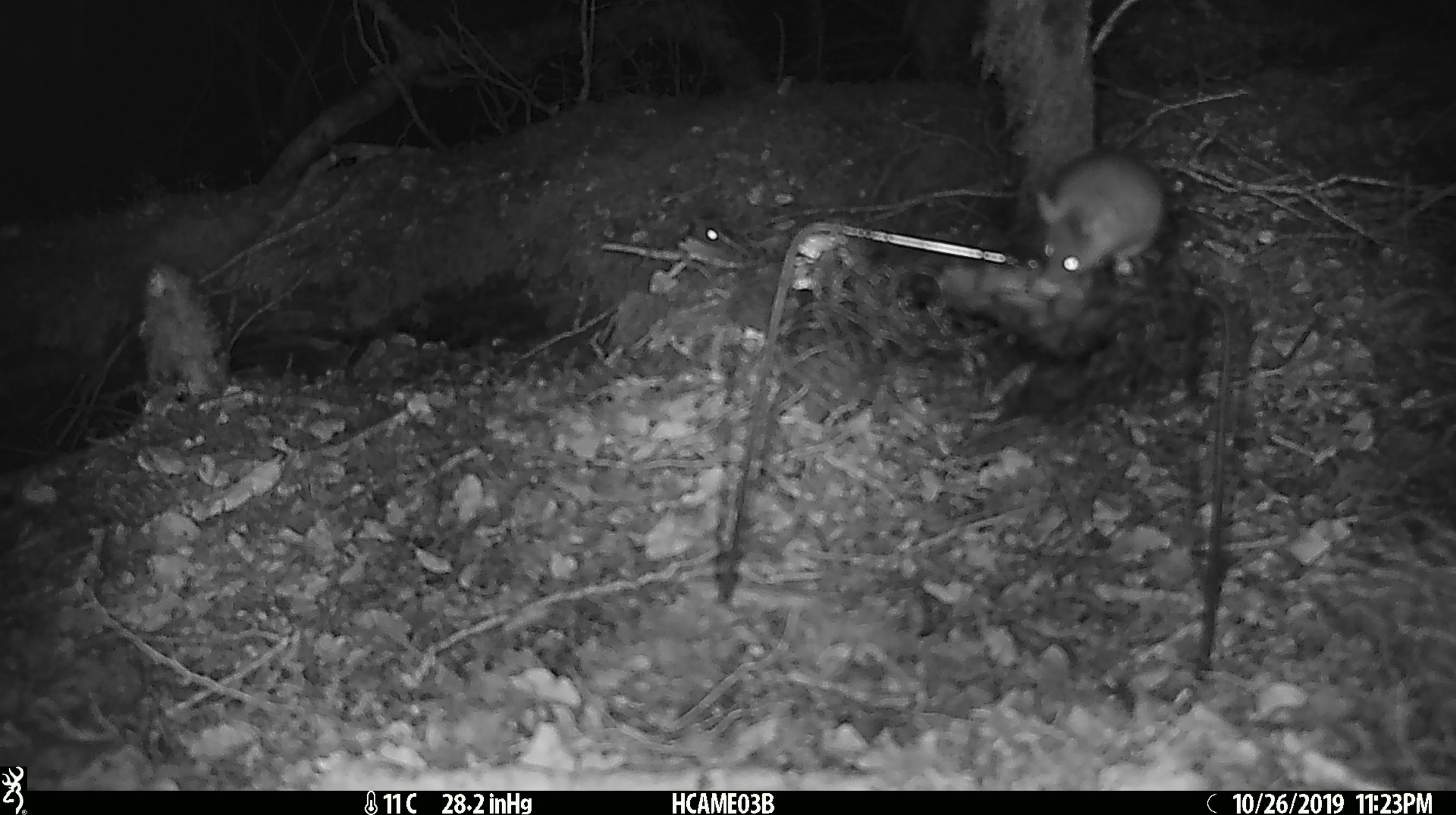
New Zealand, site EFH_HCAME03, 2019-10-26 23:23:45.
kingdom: Animalia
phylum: Chordata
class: Mammalia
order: Rodentia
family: Muridae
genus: Mus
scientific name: Mus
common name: mouse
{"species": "mouse (Mus)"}